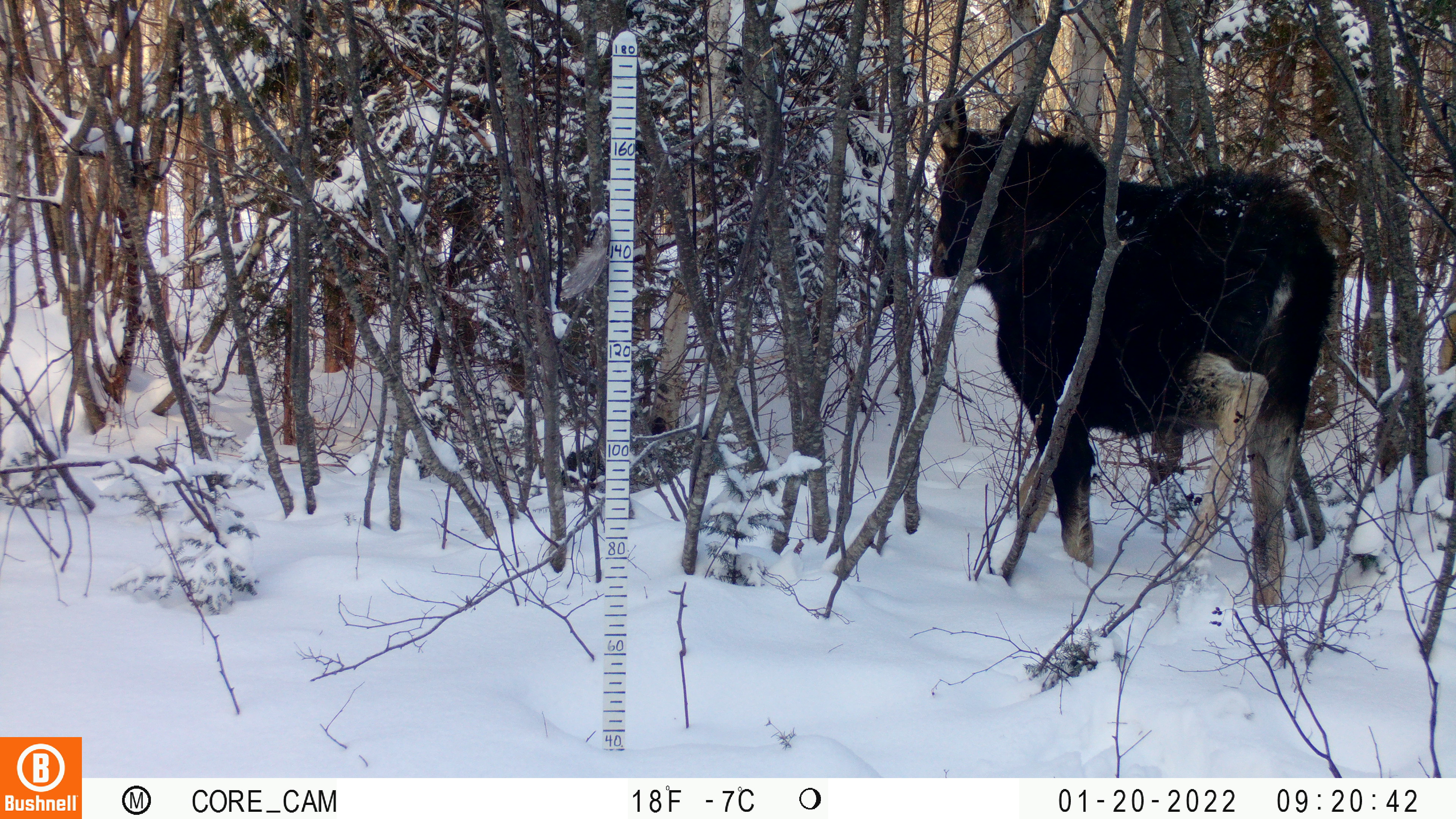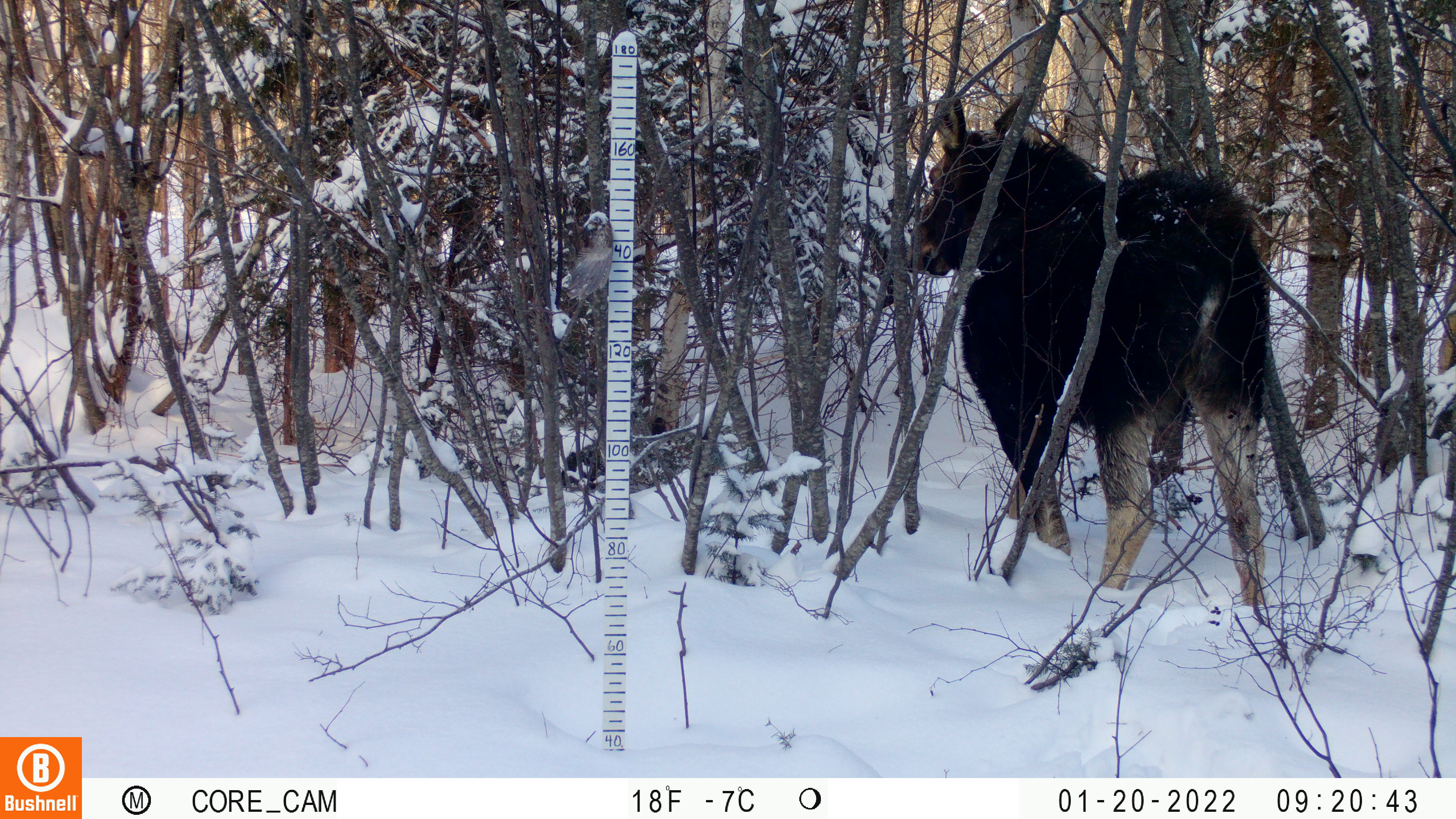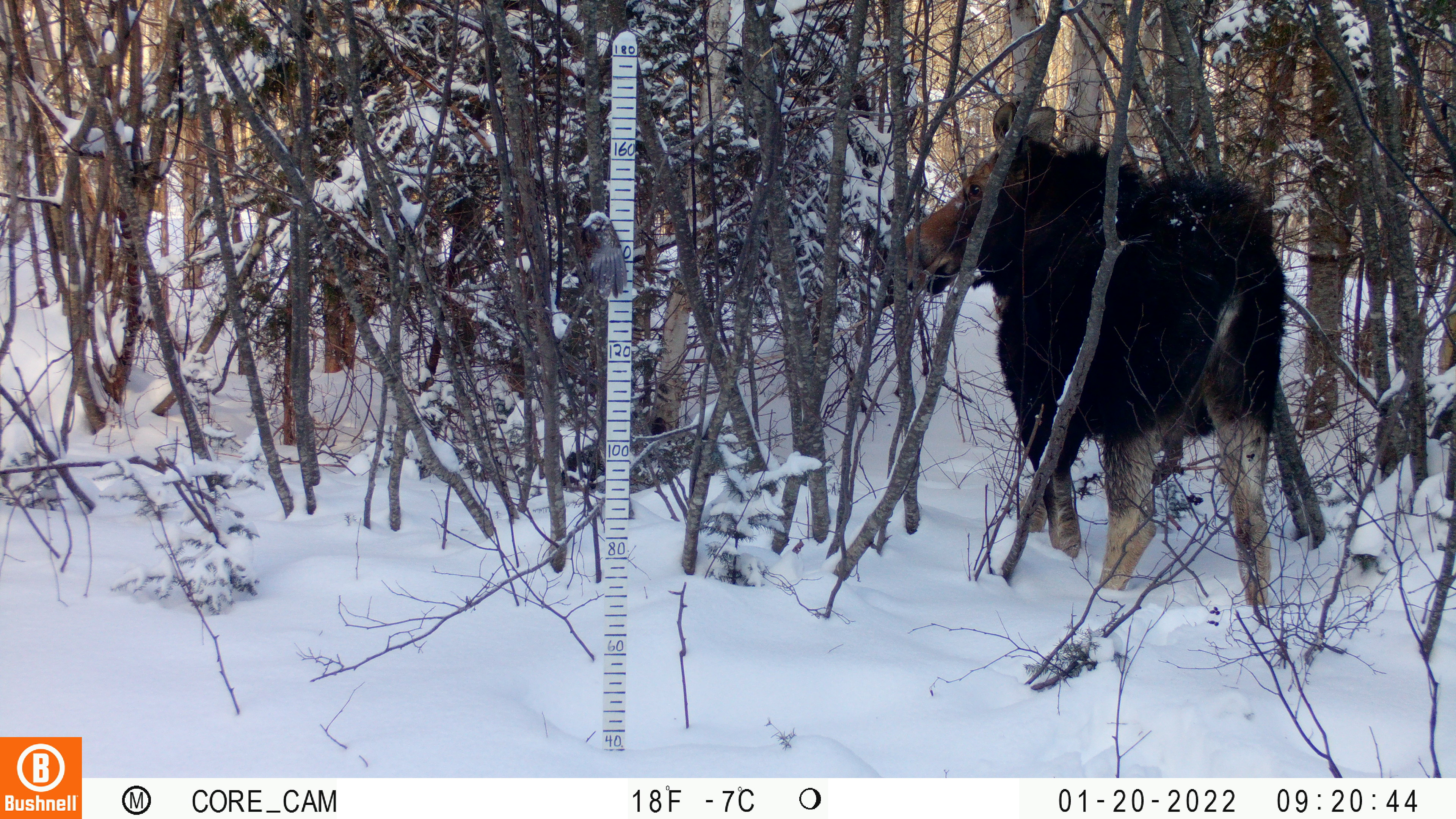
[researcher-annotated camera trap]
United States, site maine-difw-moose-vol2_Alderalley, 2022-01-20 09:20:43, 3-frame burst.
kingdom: Animalia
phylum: Chordata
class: Mammalia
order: Artiodactyla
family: Cervidae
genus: Alces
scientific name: Alces alces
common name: moose